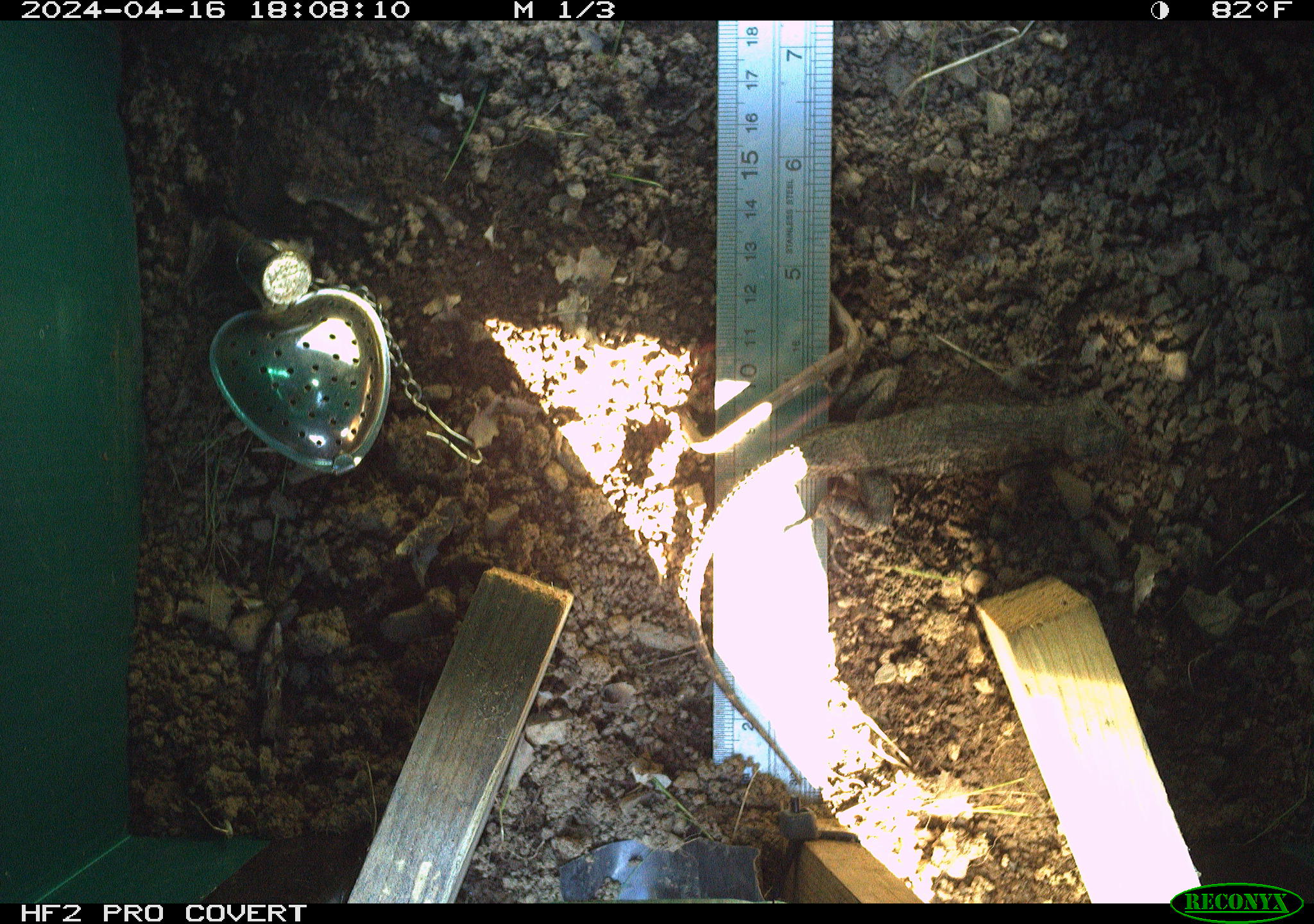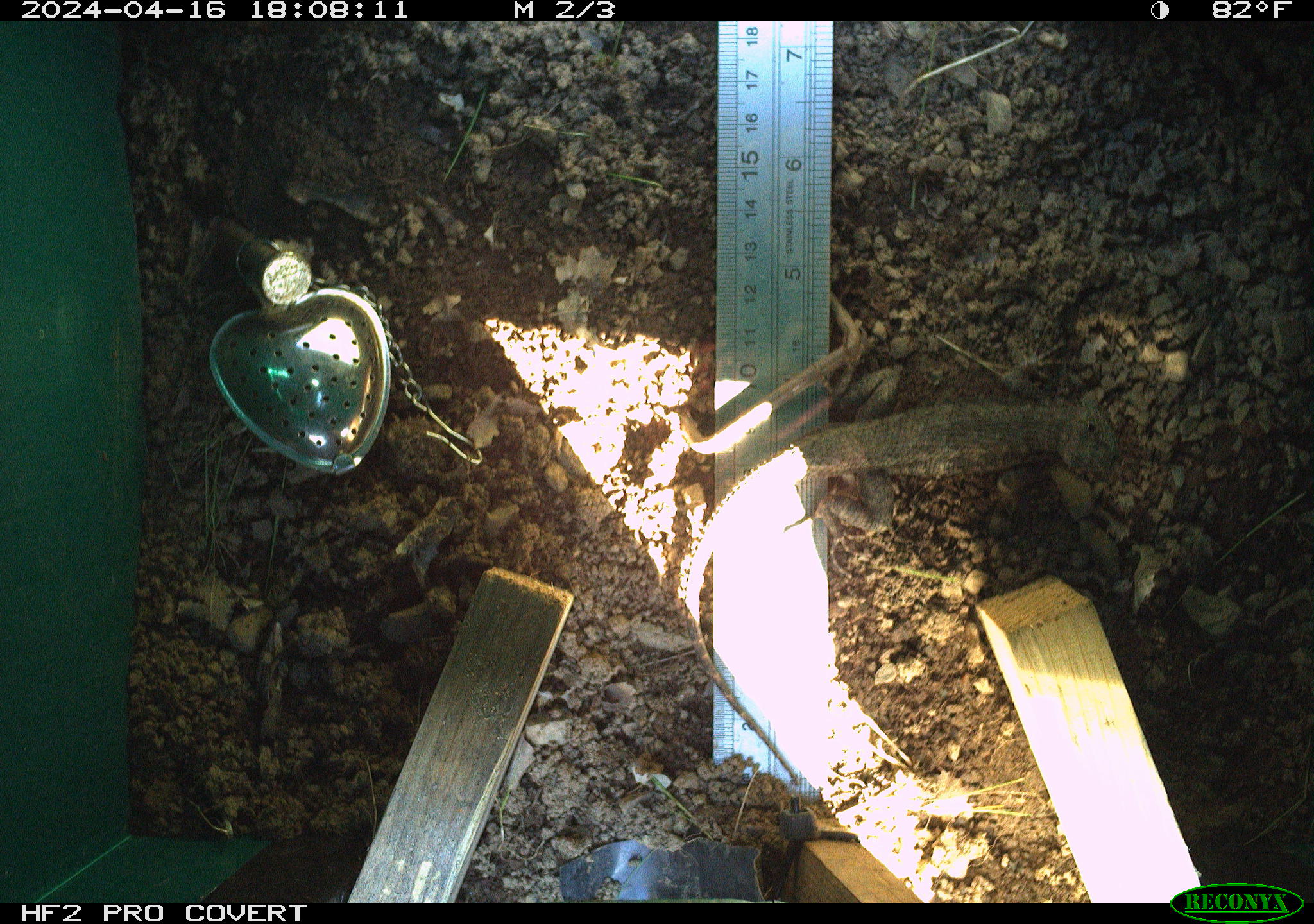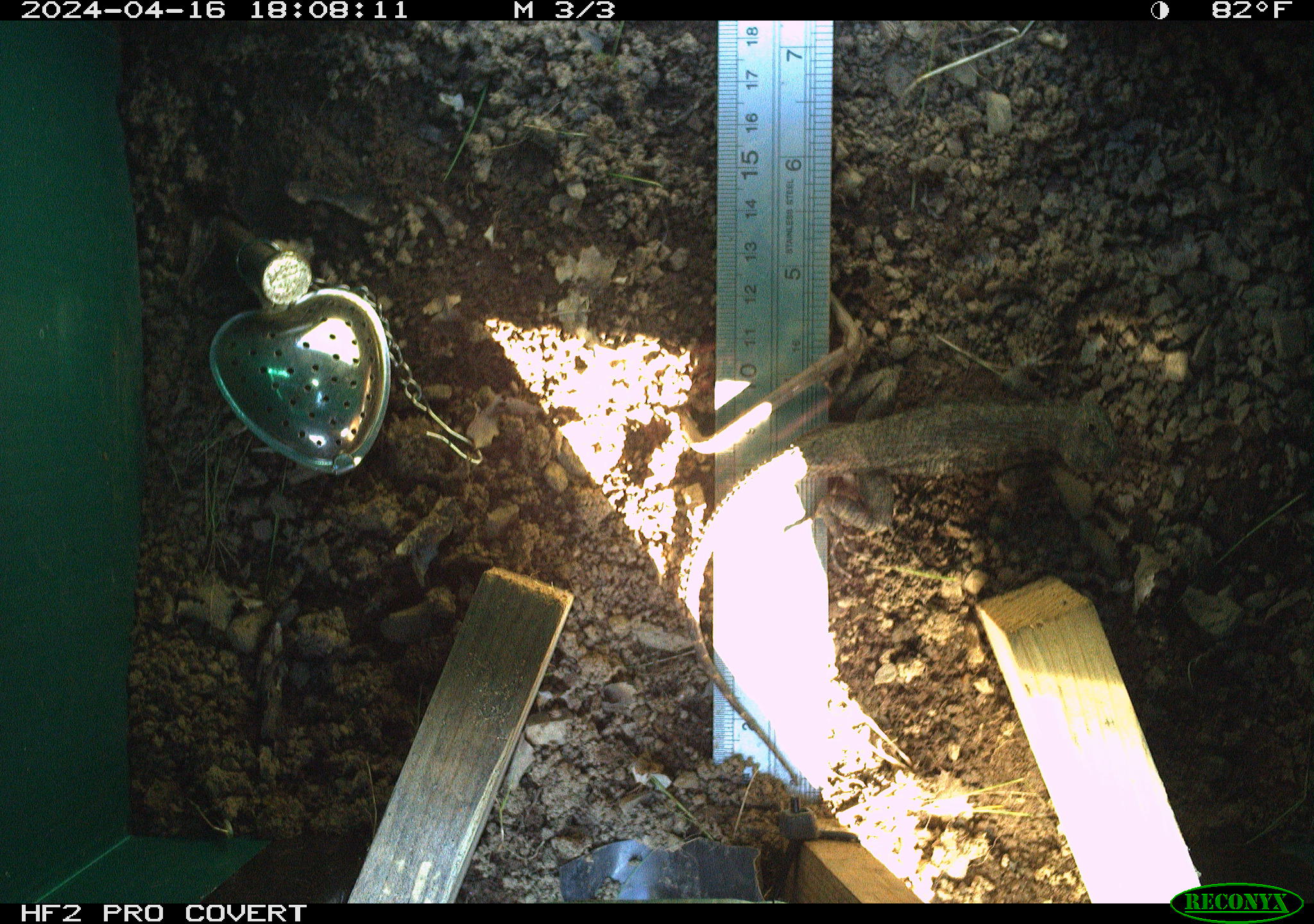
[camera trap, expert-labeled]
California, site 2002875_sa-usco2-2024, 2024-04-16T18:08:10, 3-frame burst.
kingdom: Animalia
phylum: Chordata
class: Reptilia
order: Squamata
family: Phrynosomatidae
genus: Sceloporus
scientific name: Sceloporus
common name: spiny lizards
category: sceloporus species